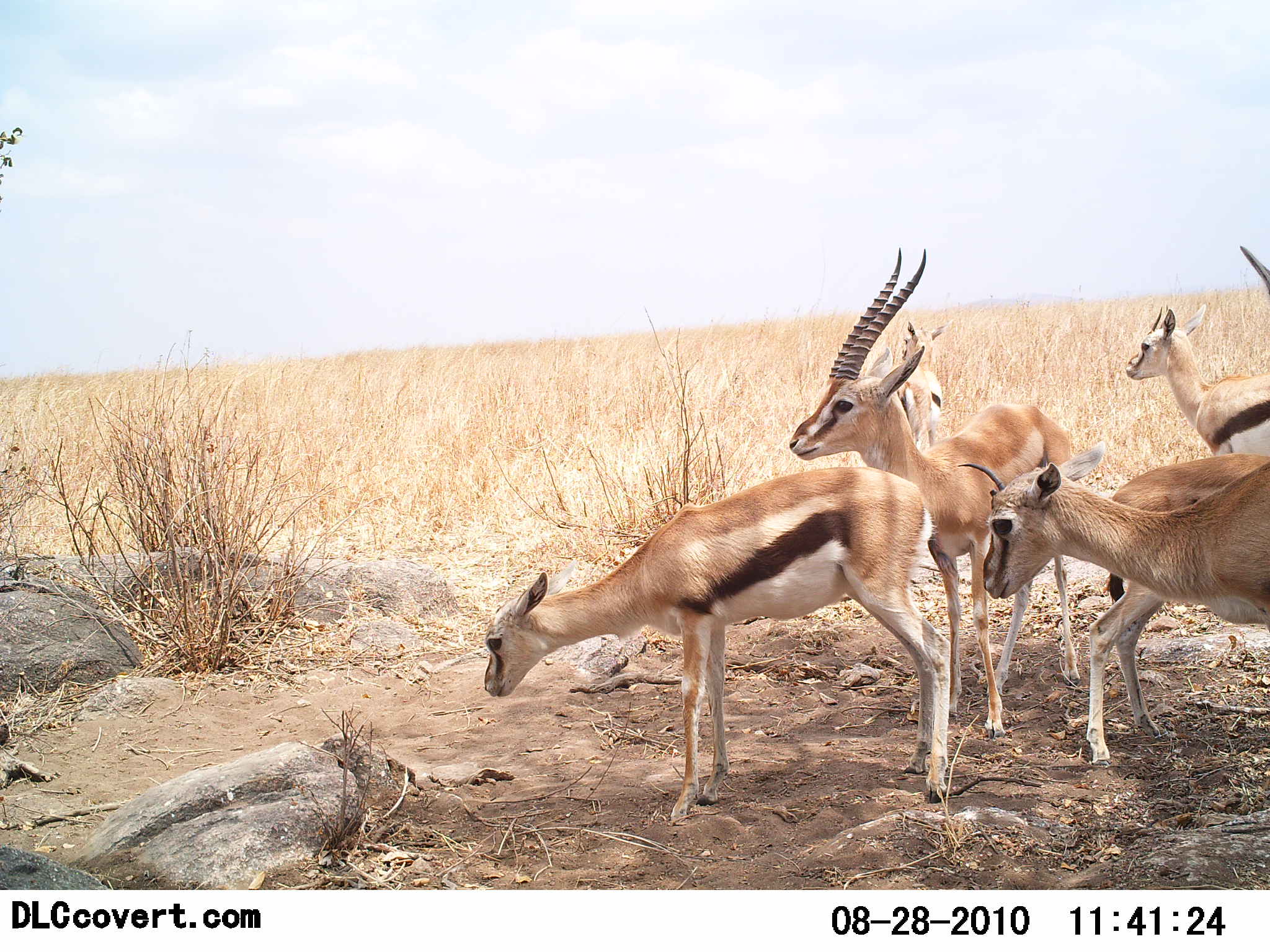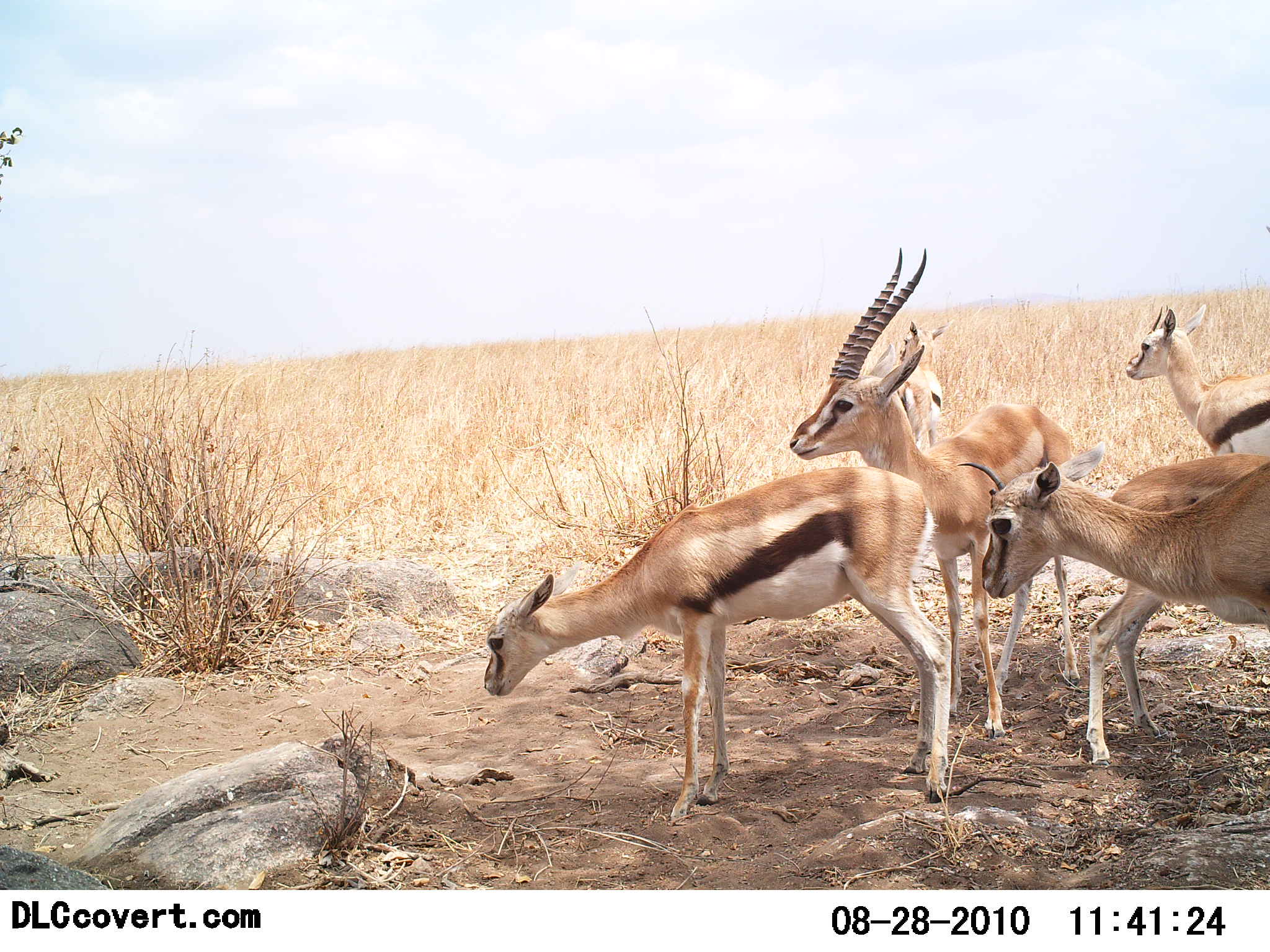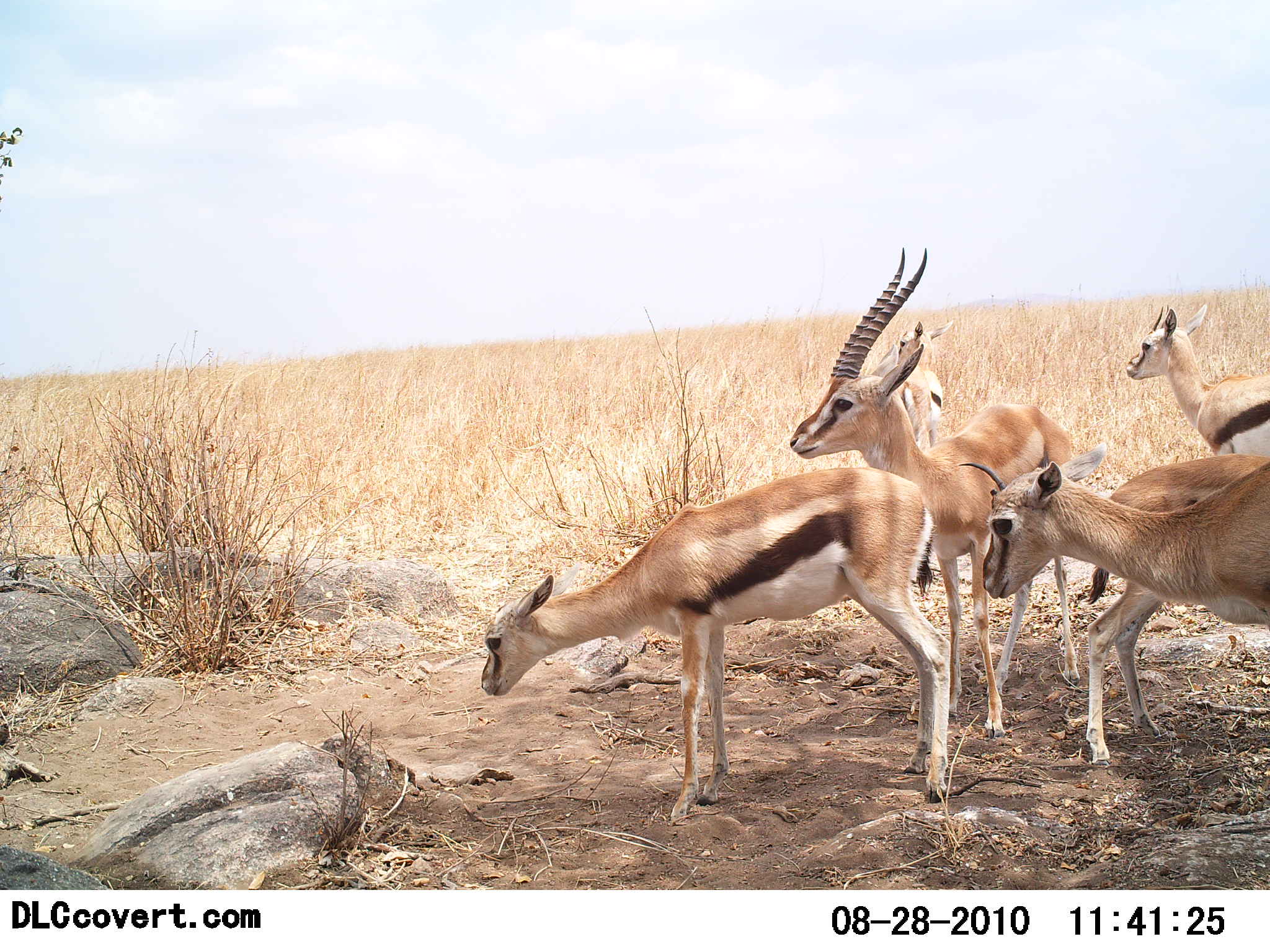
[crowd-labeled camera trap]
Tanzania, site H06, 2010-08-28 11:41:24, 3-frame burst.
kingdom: Animalia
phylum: Chordata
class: Mammalia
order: Artiodactyla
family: Bovidae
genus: Eudorcas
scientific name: Eudorcas thomsonii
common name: thomson's gazelle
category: gazellethomsons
Gazellethomsons (thomson's gazelle) (Eudorcas thomsonii), count 6. Behavior (volunteer vote fractions): standing 100%, resting 0%, moving 7%, interacting 0%. Young present (vote fraction): 20%. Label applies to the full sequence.